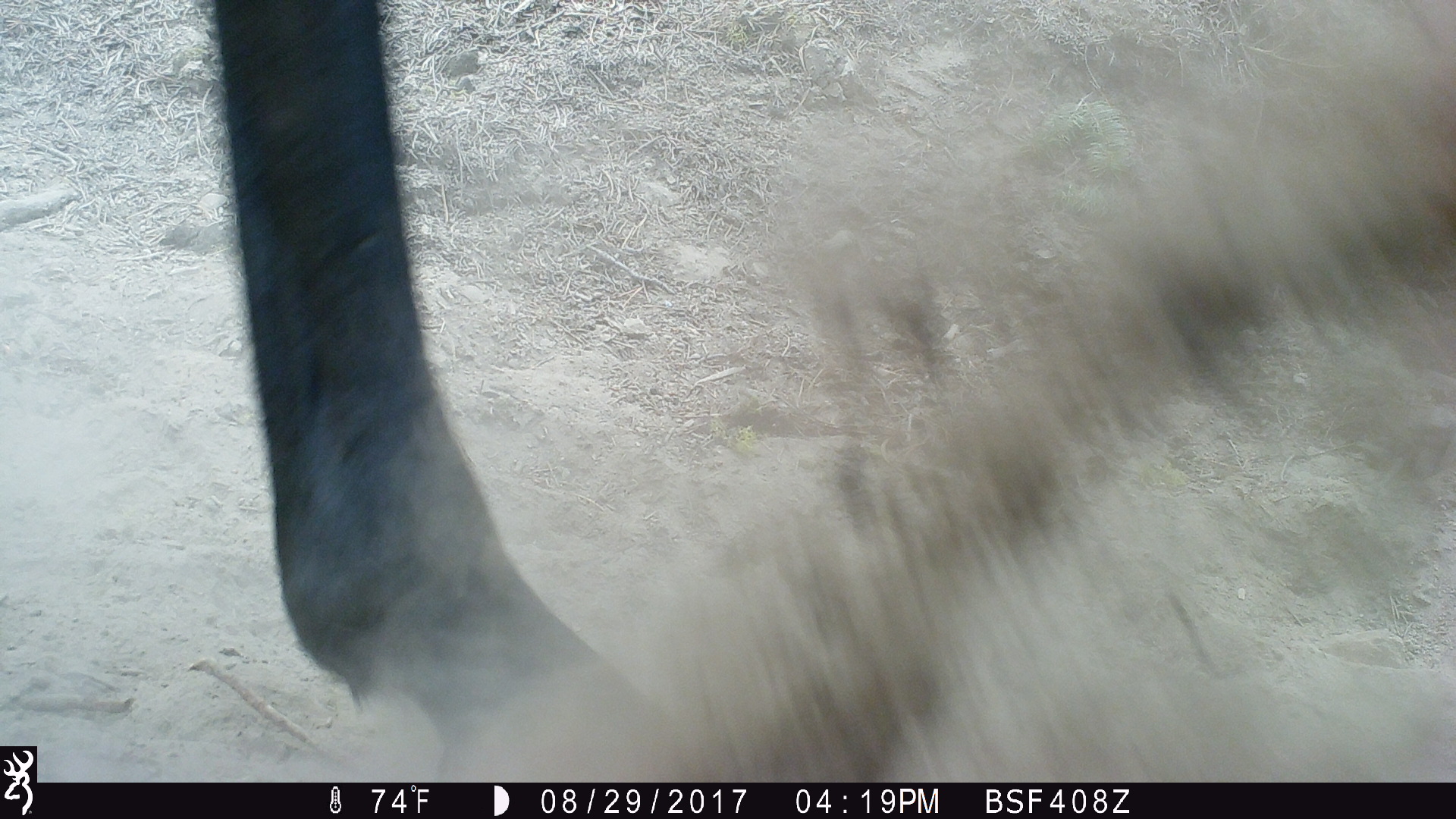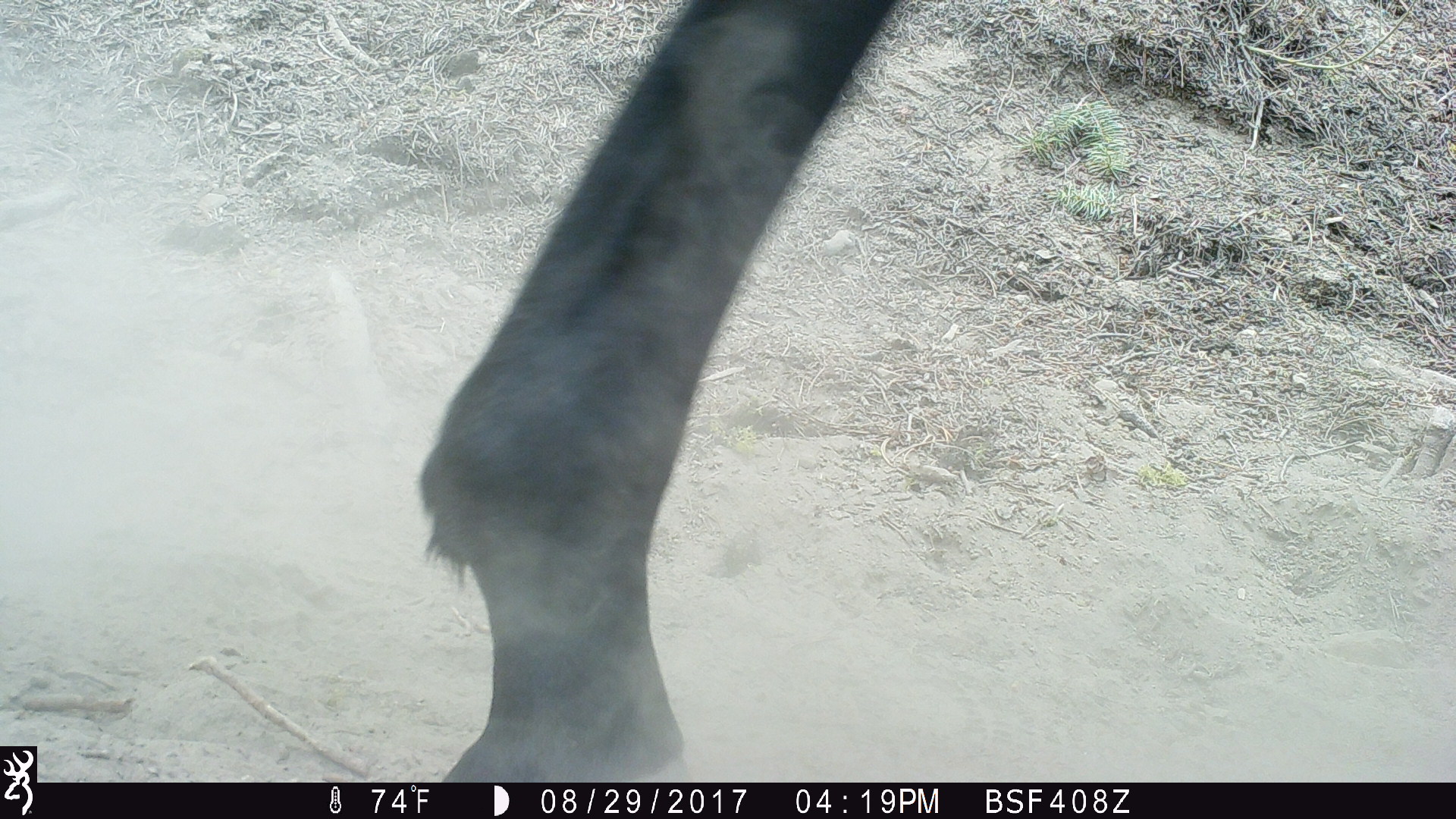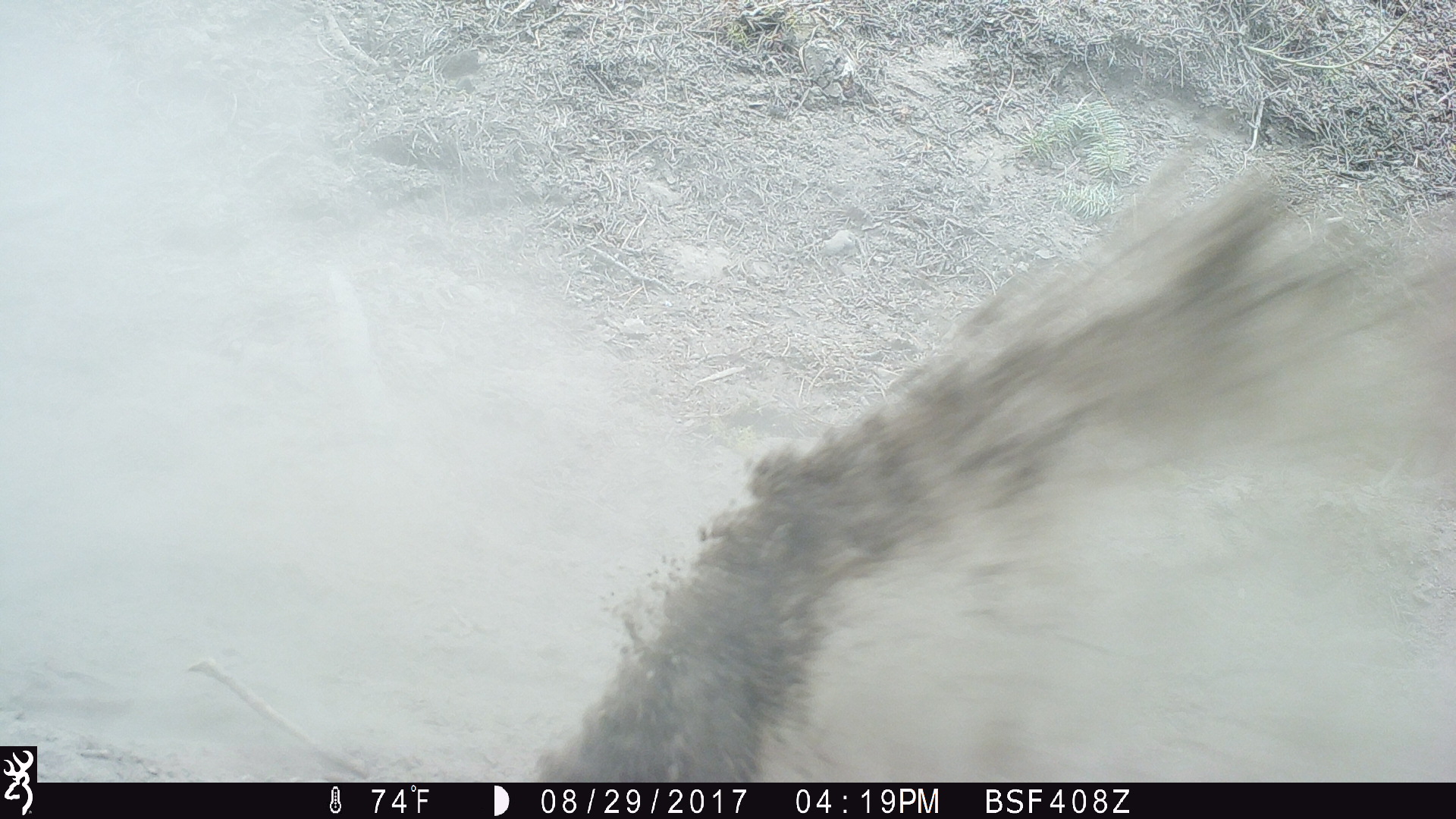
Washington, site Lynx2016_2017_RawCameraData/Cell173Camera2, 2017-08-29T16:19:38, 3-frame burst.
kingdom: Animalia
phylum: Chordata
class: Mammalia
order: Perissodactyla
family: Equidae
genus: Equus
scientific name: Equus caballus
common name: domestic horse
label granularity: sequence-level